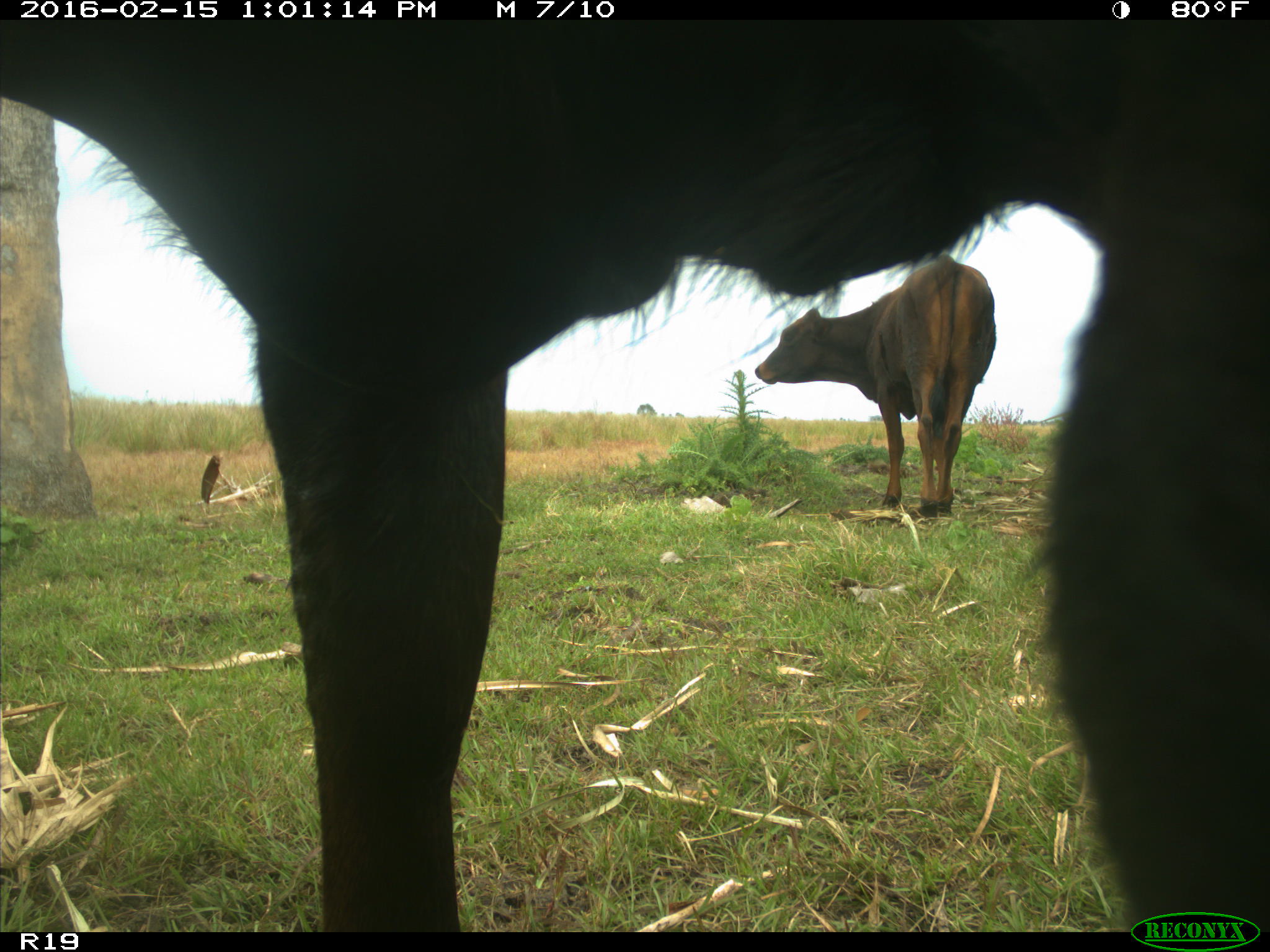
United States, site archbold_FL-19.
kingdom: Animalia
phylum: Chordata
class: Mammalia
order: Artiodactyla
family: Bovidae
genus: Bos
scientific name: Bos taurus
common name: domestic cow